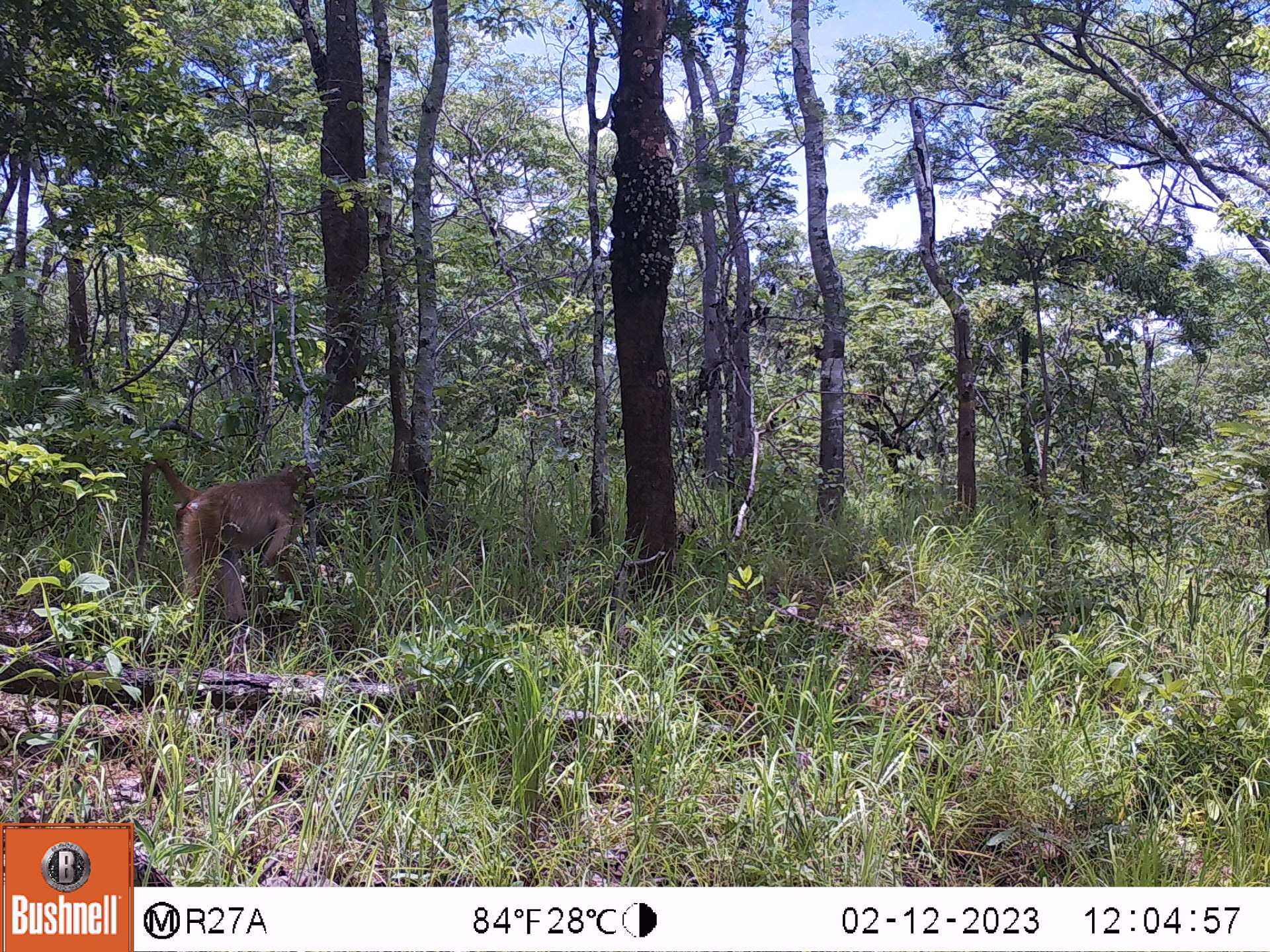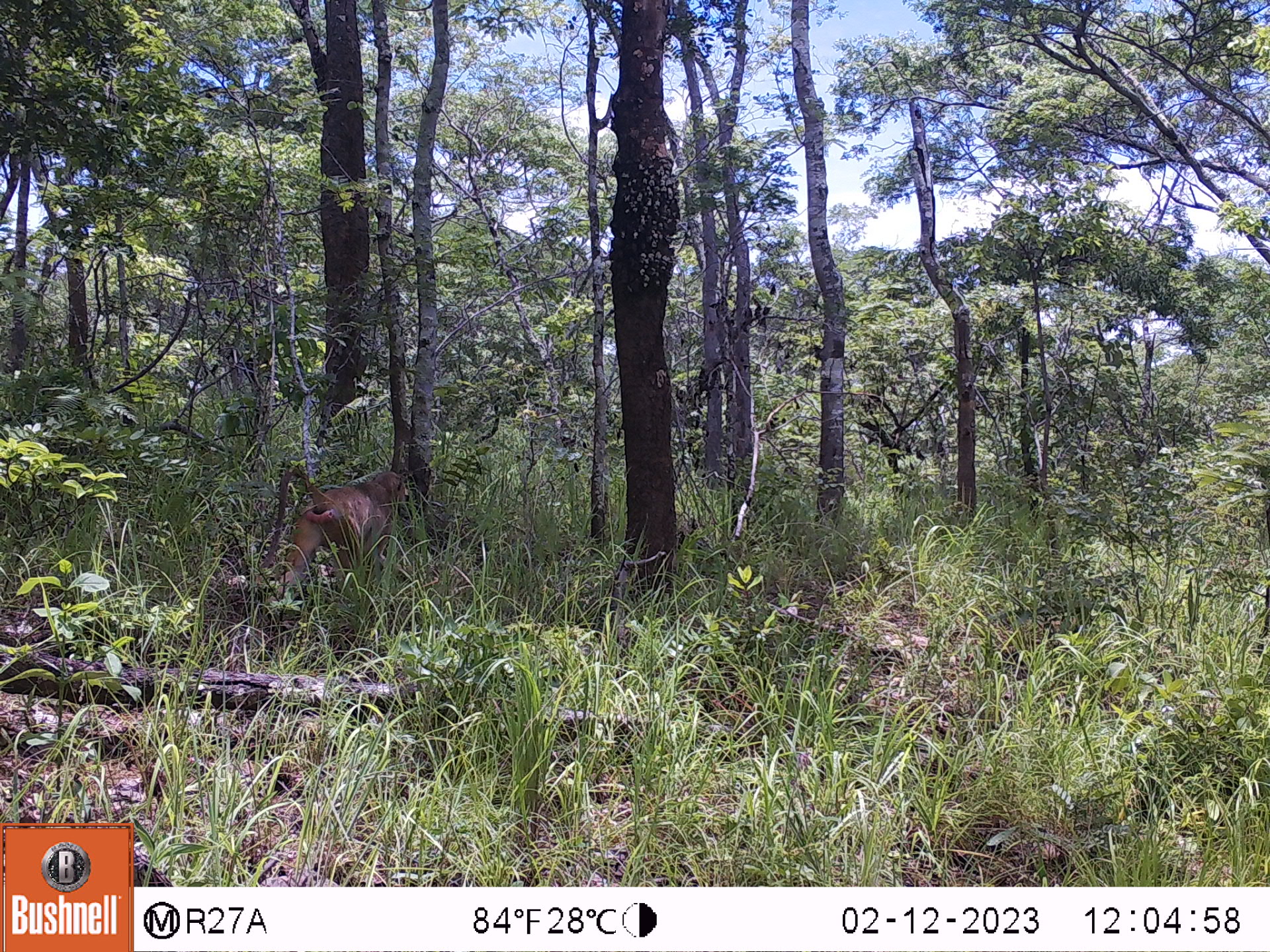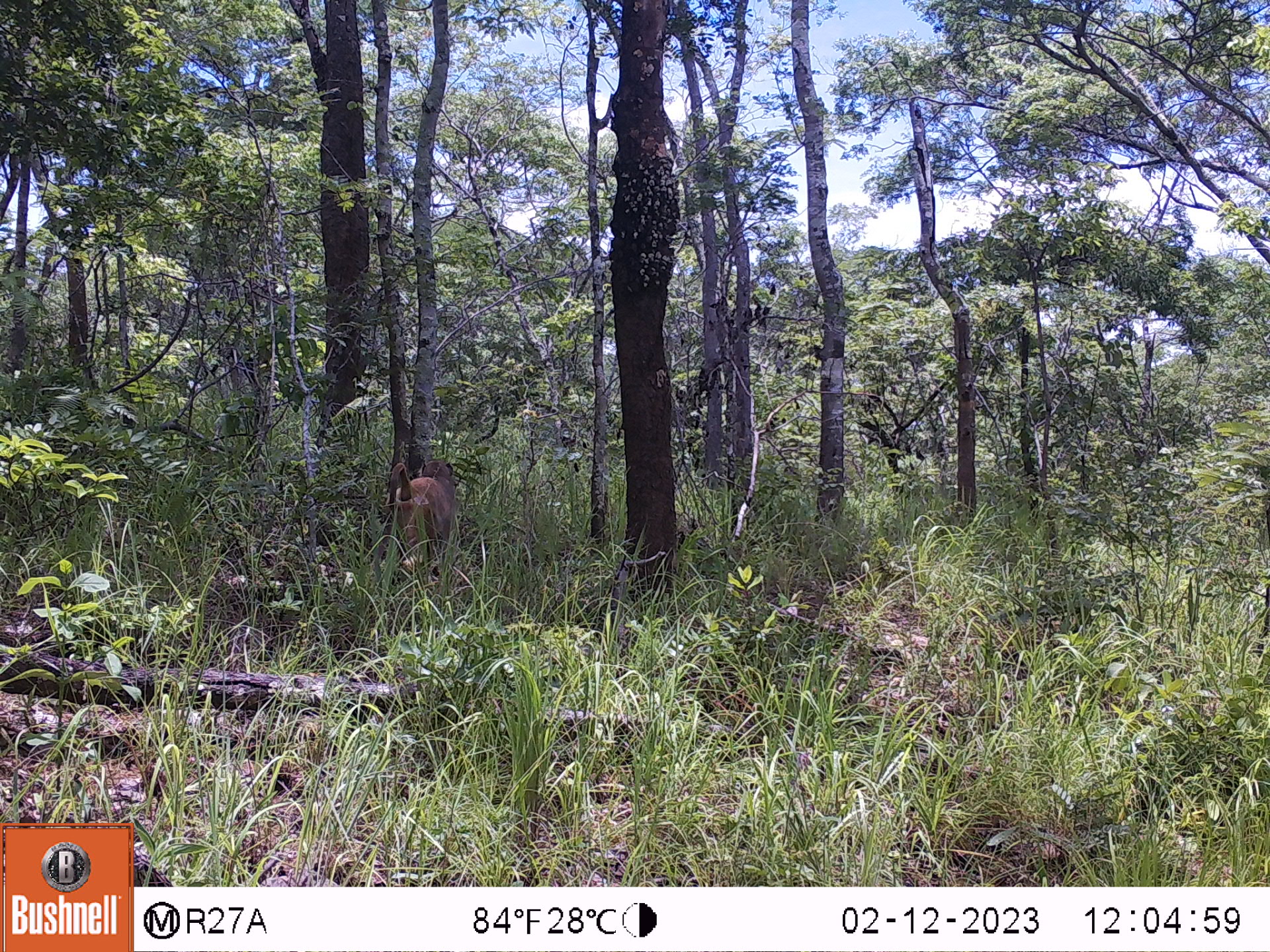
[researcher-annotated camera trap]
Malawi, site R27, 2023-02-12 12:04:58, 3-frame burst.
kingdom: Animalia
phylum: Chordata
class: Mammalia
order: Primates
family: Cercopithecidae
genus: Papio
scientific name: Papio cynocephalus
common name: yellow baboon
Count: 1.